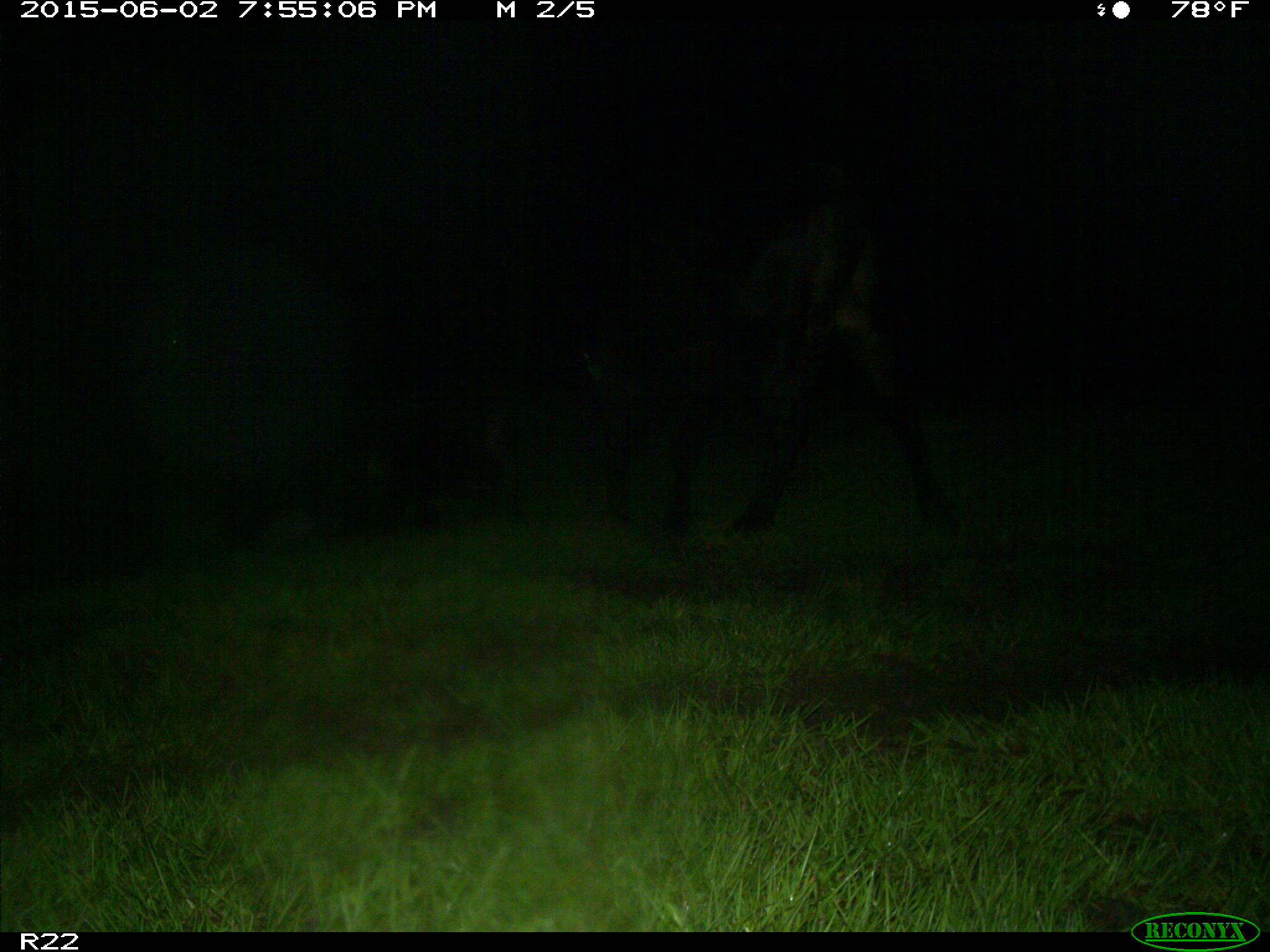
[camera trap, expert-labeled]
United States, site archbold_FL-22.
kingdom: Animalia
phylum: Chordata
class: Aves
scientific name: Aves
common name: birds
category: unidentified bird